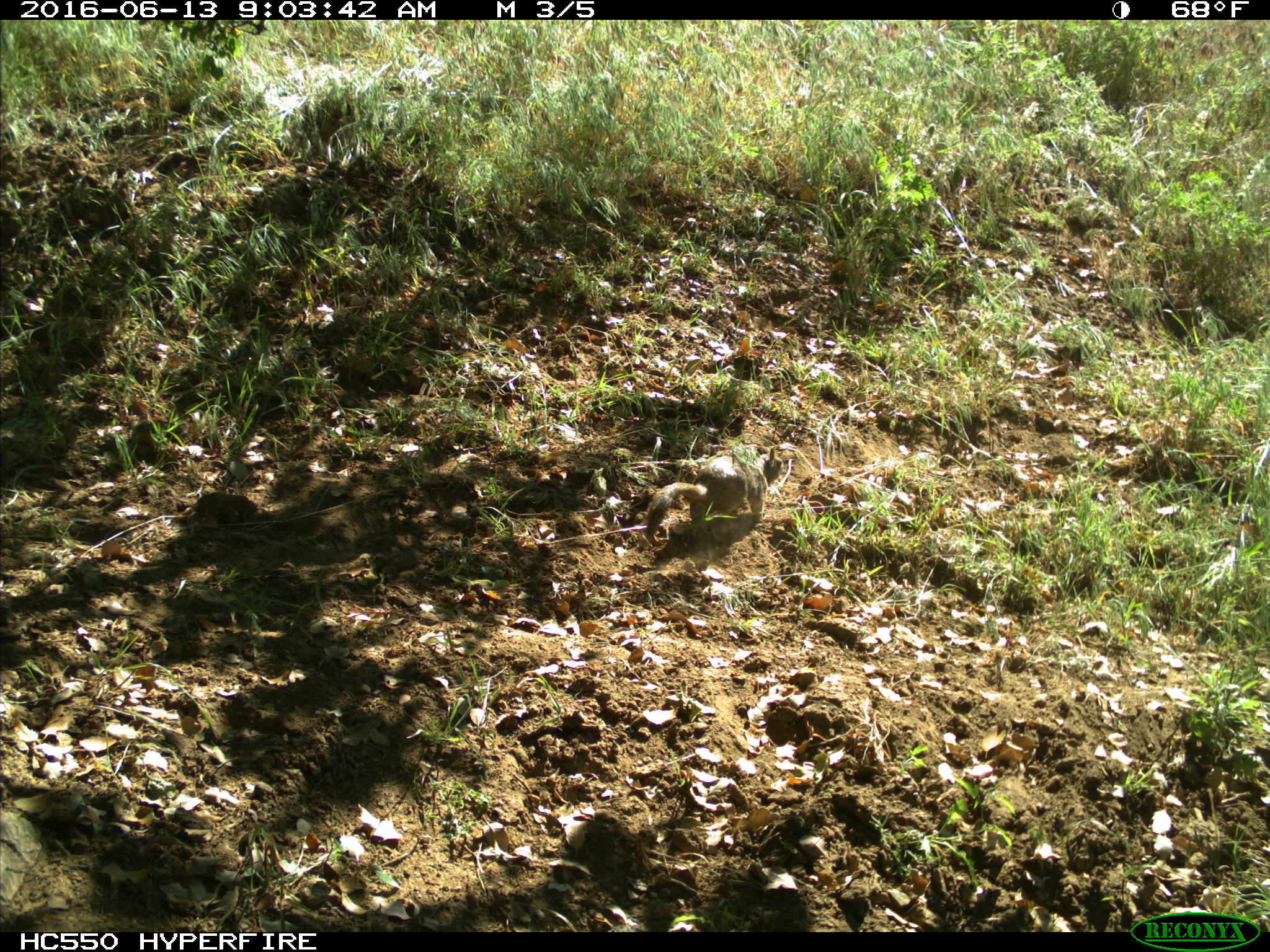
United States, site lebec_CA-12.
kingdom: Animalia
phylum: Chordata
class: Mammalia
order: Rodentia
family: Sciuridae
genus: Otospermophilus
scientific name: Otospermophilus beecheyi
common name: california ground squirrel